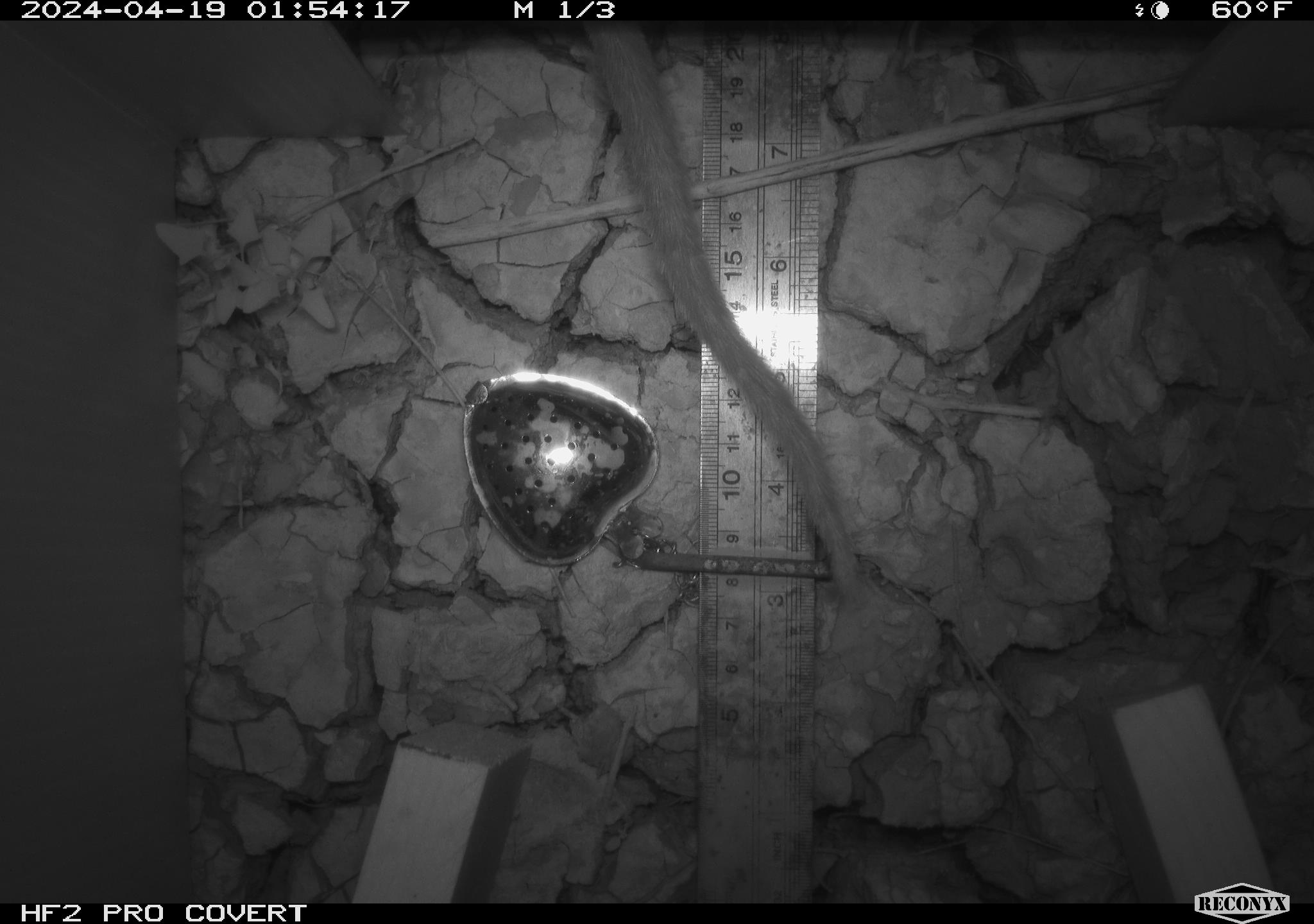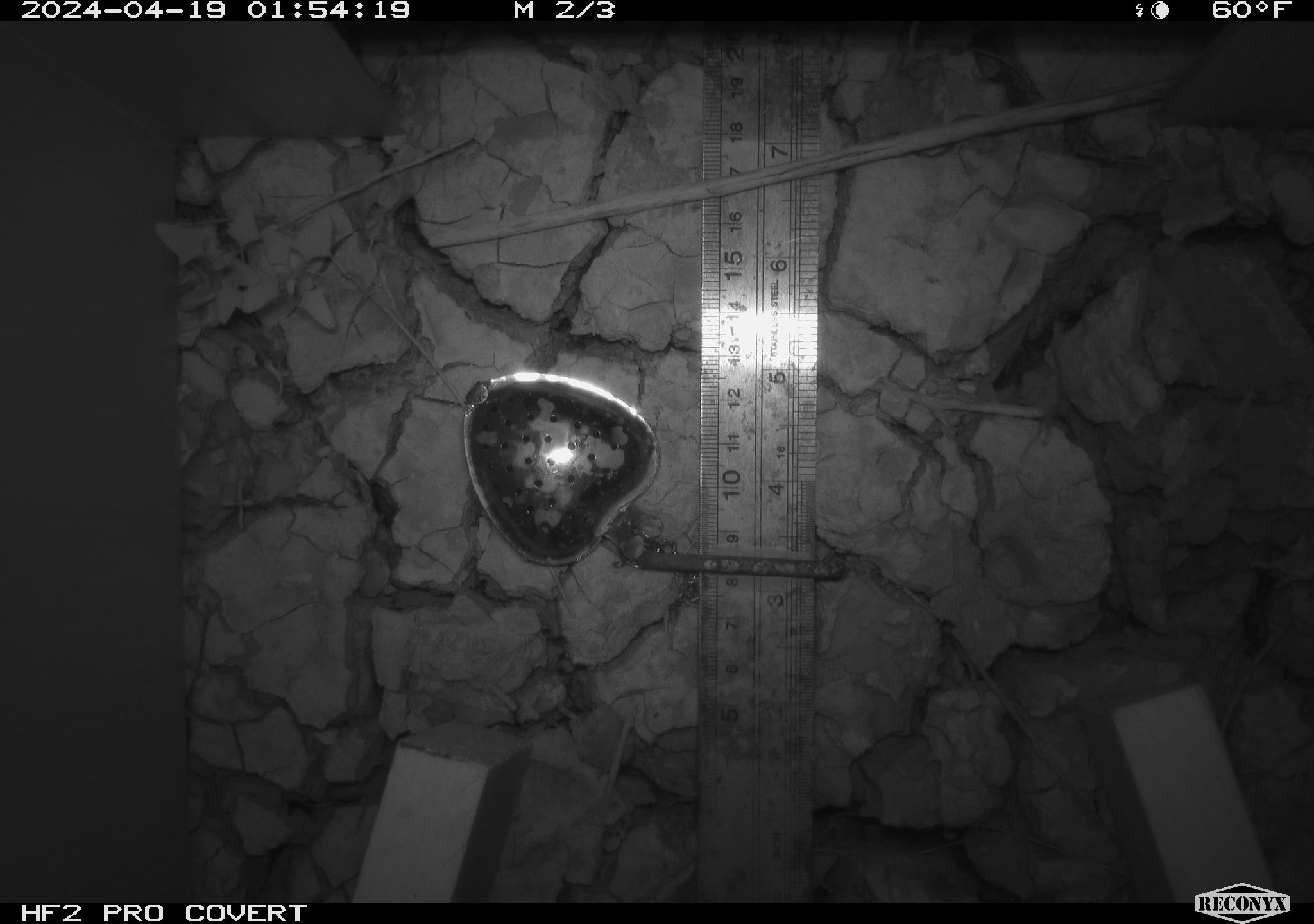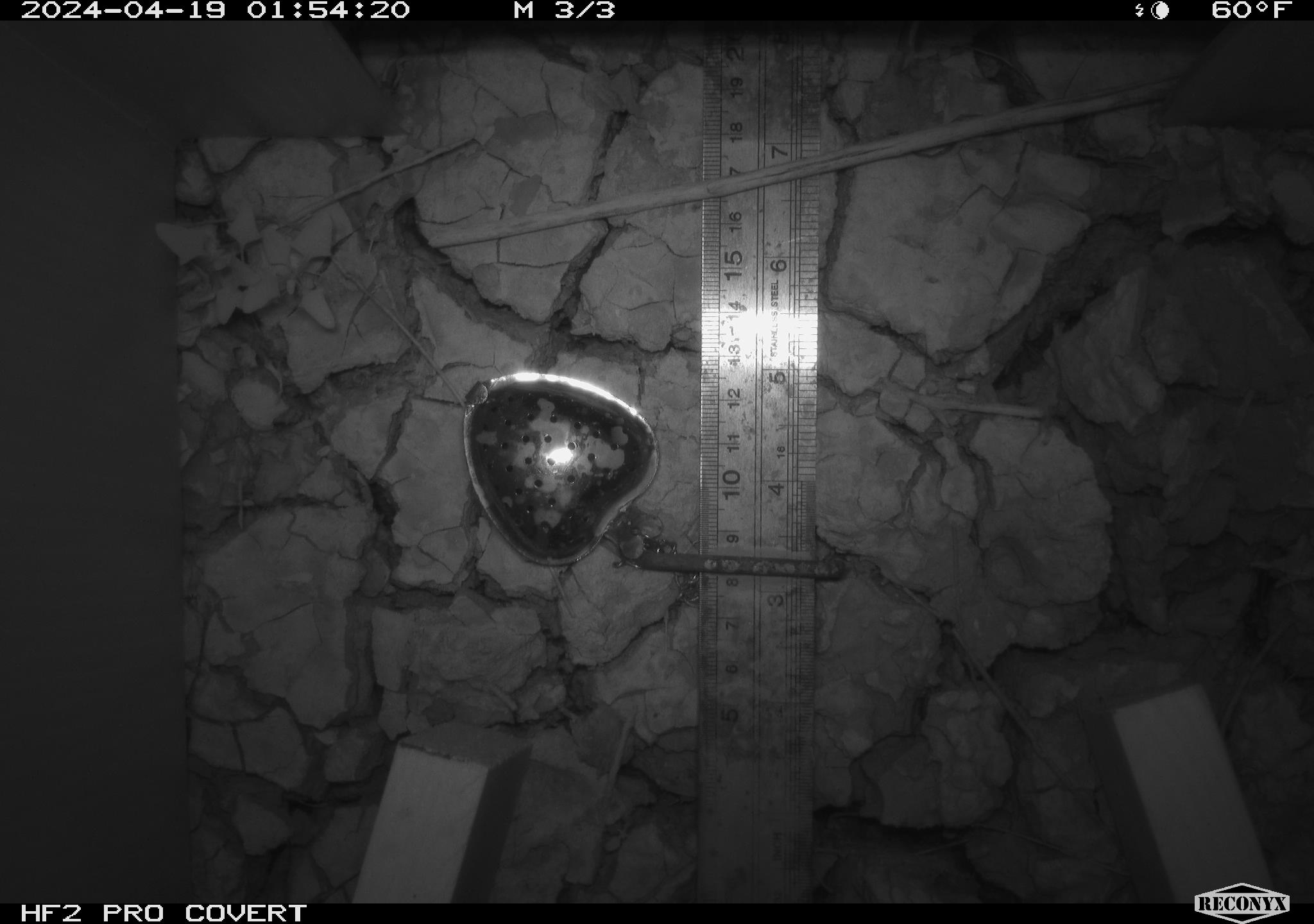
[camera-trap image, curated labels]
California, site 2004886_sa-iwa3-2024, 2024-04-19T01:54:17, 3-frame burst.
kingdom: Animalia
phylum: Chordata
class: Mammalia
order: Rodentia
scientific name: Rodentia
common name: woodrat or rat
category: woodrat or rat species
Woodrat or rat species (woodrat or rat) (Rodentia).